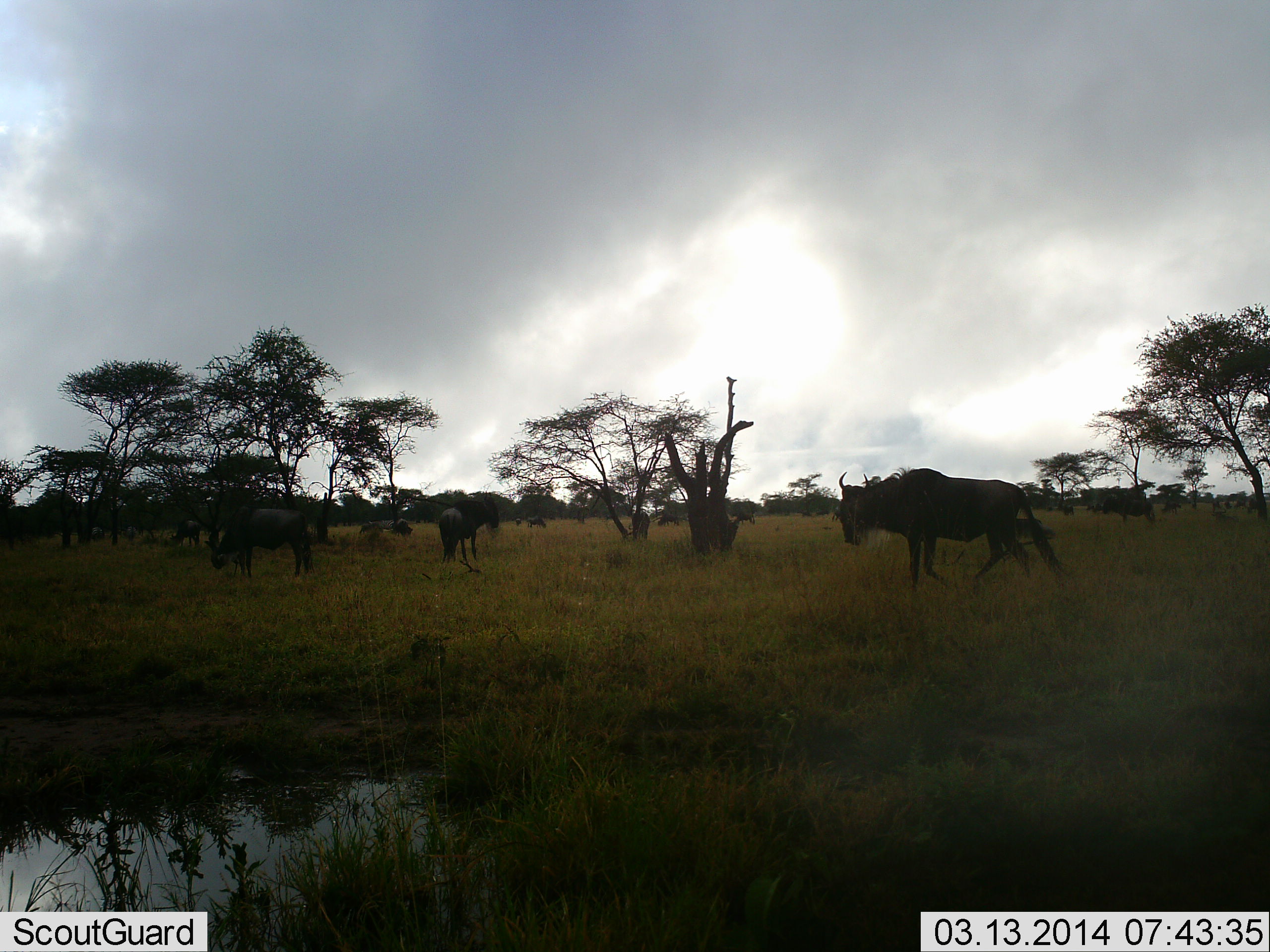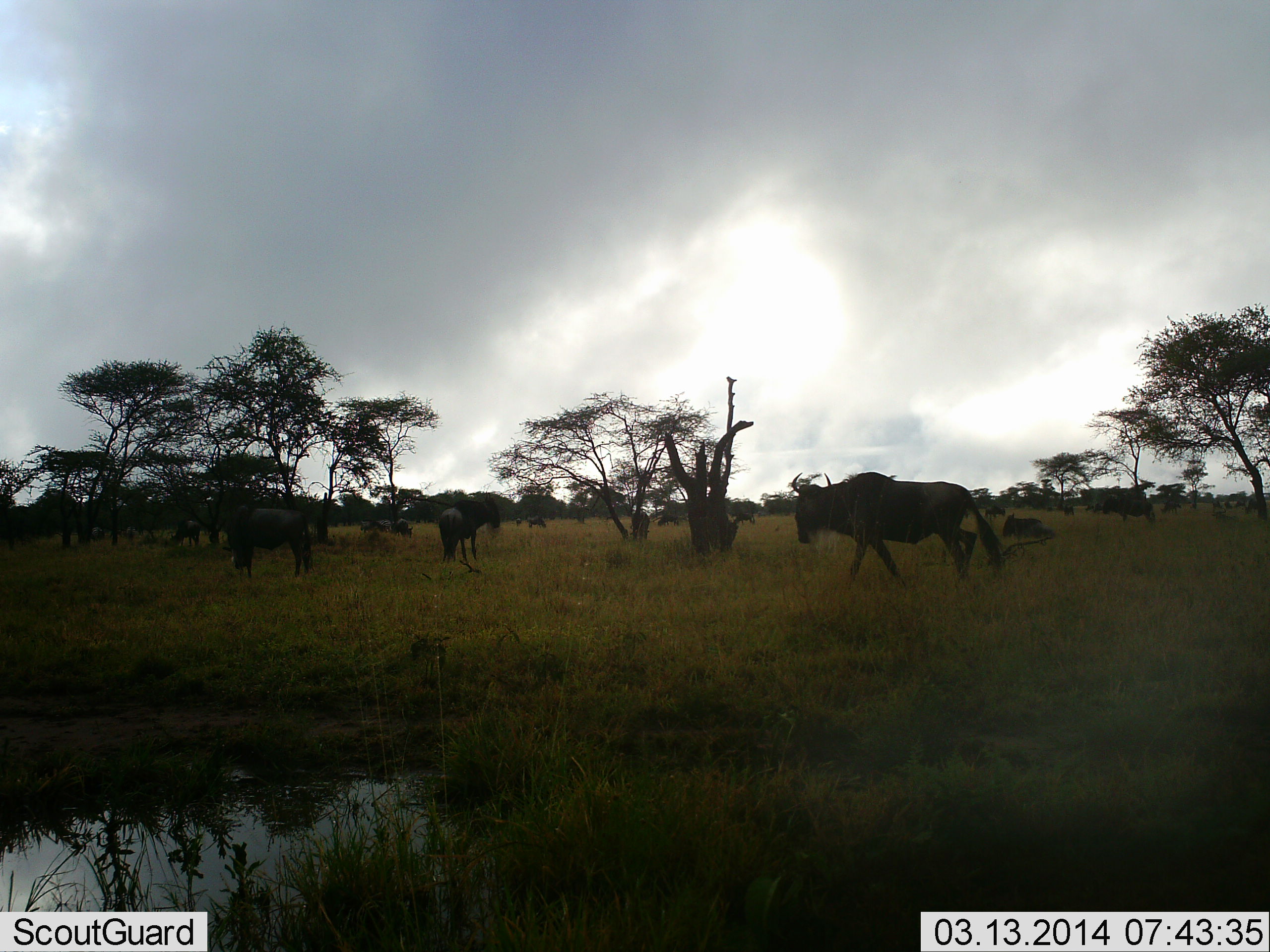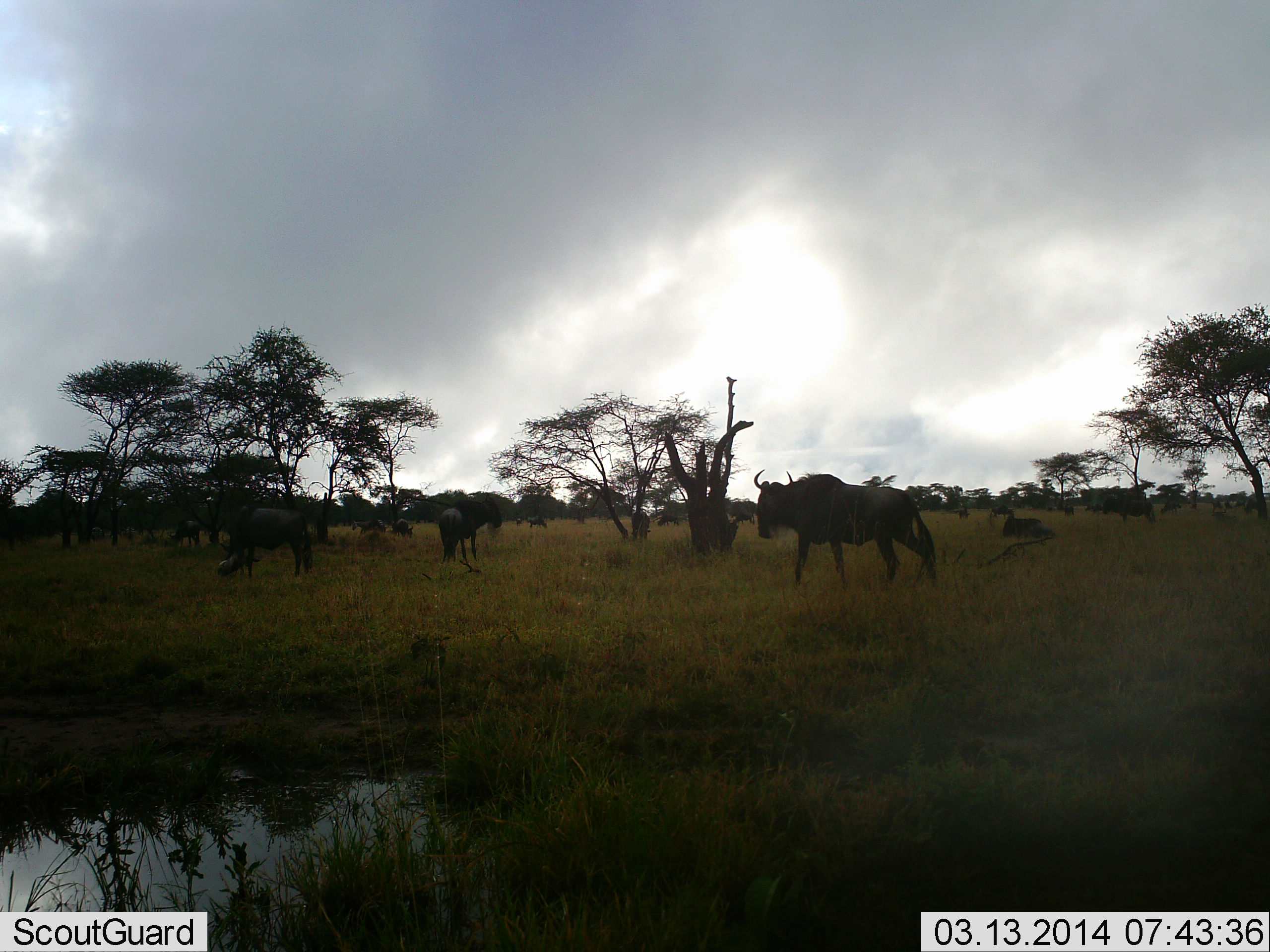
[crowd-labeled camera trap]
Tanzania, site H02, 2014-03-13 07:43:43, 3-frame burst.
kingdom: Animalia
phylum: Chordata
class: Mammalia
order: Artiodactyla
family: Bovidae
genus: Connochaetes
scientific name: Connochaetes taurinus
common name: blue wildebeest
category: wildebeest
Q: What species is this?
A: Wildebeest (blue wildebeest) (Connochaetes taurinus).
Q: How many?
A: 11-50.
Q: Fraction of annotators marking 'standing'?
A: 40%.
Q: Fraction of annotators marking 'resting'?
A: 10%.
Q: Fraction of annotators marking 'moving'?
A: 90%.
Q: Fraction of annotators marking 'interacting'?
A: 0%.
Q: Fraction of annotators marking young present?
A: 0%.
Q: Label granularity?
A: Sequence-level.